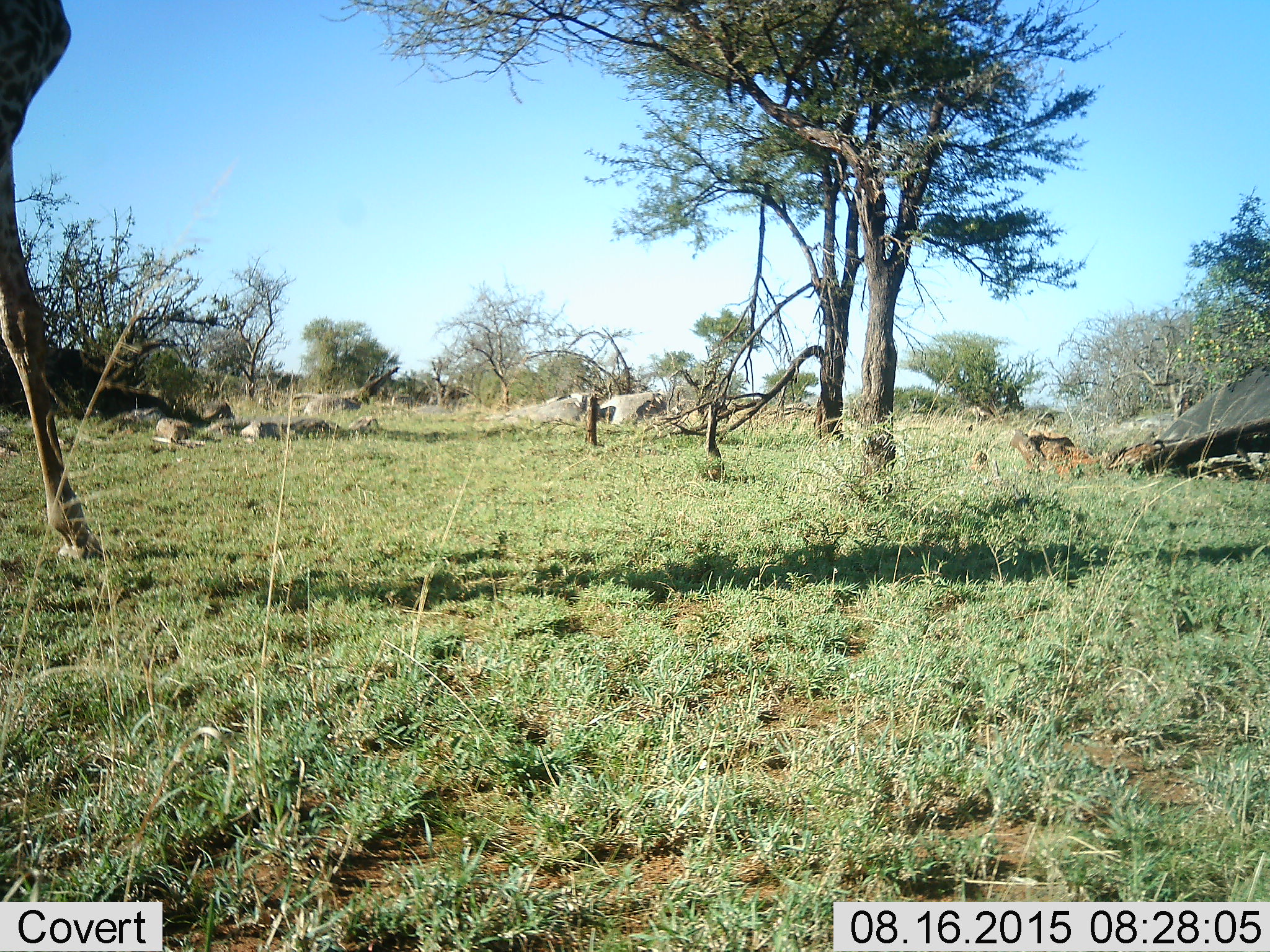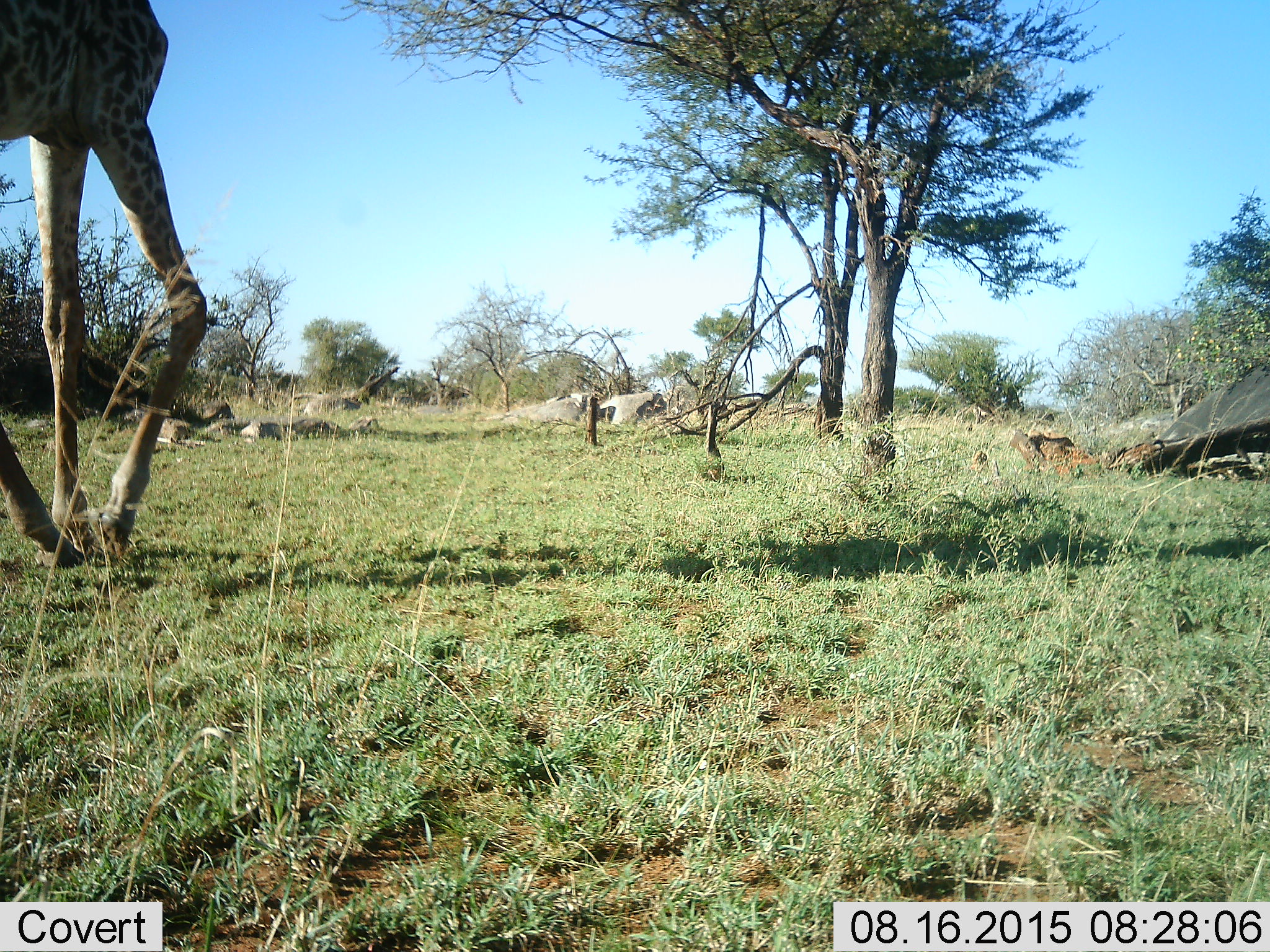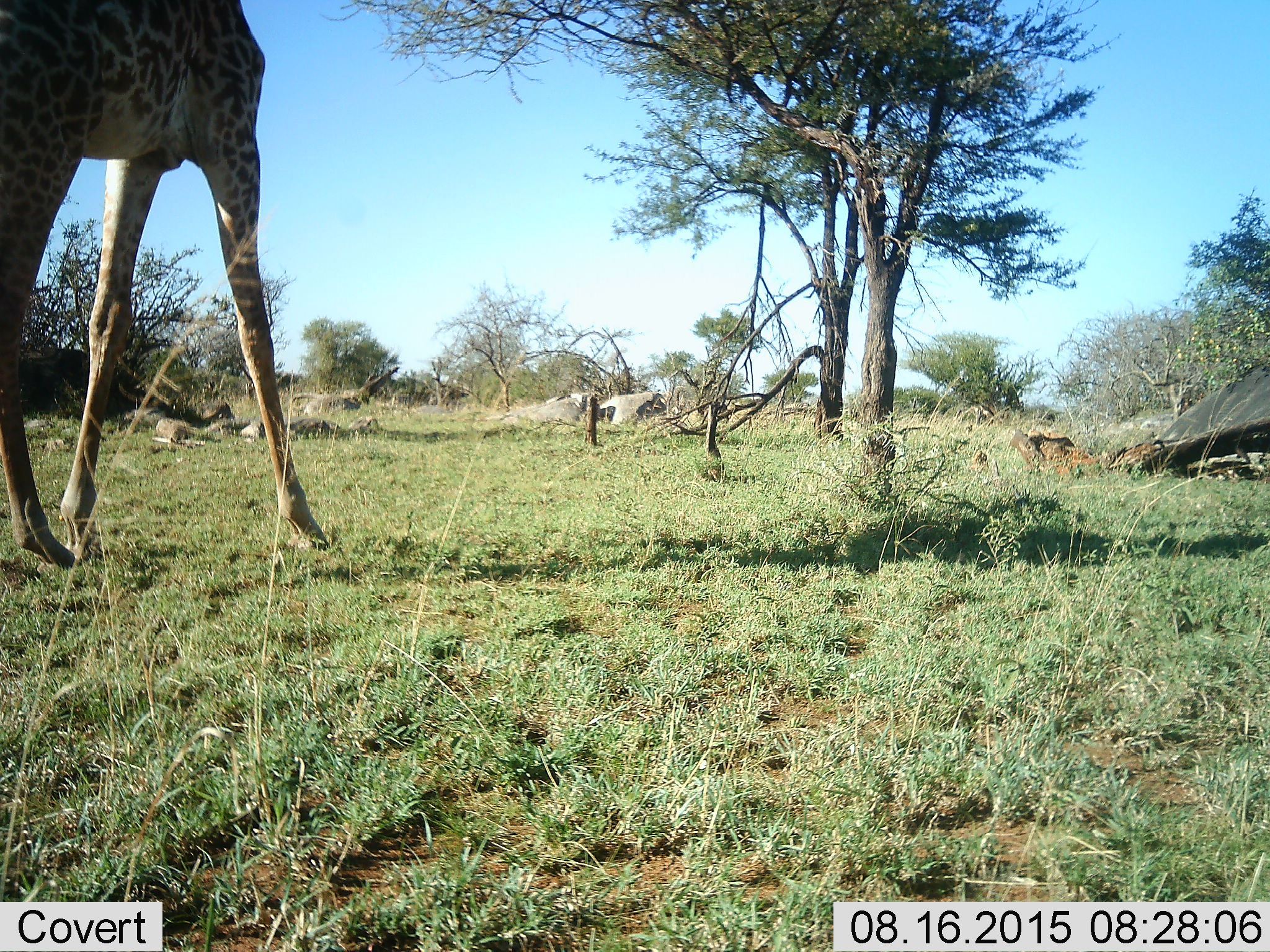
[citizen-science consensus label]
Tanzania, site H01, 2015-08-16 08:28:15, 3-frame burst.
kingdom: Animalia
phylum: Chordata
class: Mammalia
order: Artiodactyla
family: Giraffidae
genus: Giraffa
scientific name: Giraffa camelopardalis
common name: giraffe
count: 1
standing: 0%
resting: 0%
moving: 100%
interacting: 0%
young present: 0%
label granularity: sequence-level